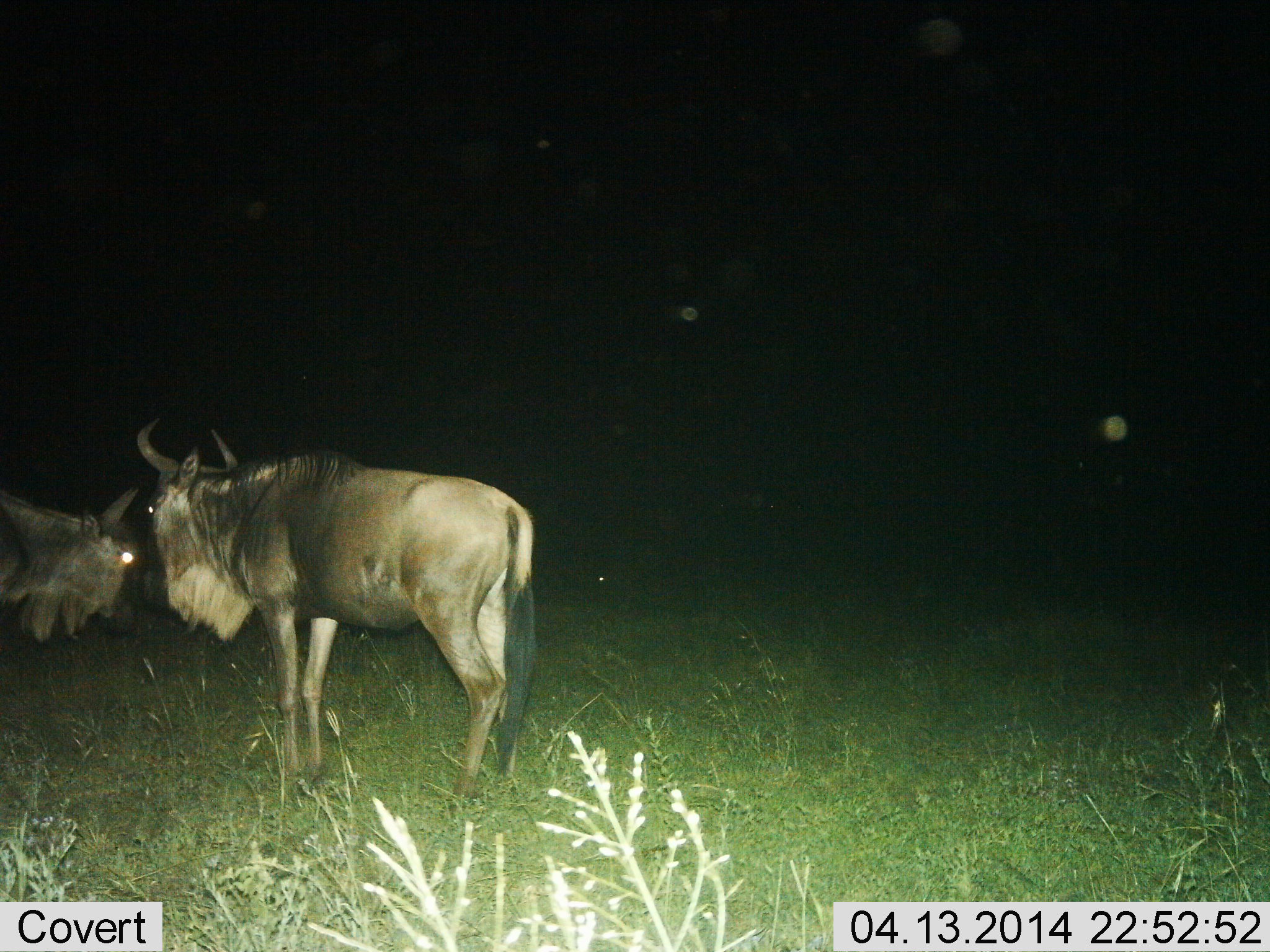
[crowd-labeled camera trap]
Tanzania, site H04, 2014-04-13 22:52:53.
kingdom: Animalia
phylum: Chordata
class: Mammalia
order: Artiodactyla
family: Bovidae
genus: Connochaetes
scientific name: Connochaetes taurinus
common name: blue wildebeest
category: wildebeest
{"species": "wildebeest (blue wildebeest) (Connochaetes taurinus)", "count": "2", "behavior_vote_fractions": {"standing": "90%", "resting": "0%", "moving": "0%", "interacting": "10%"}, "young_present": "0%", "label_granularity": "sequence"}